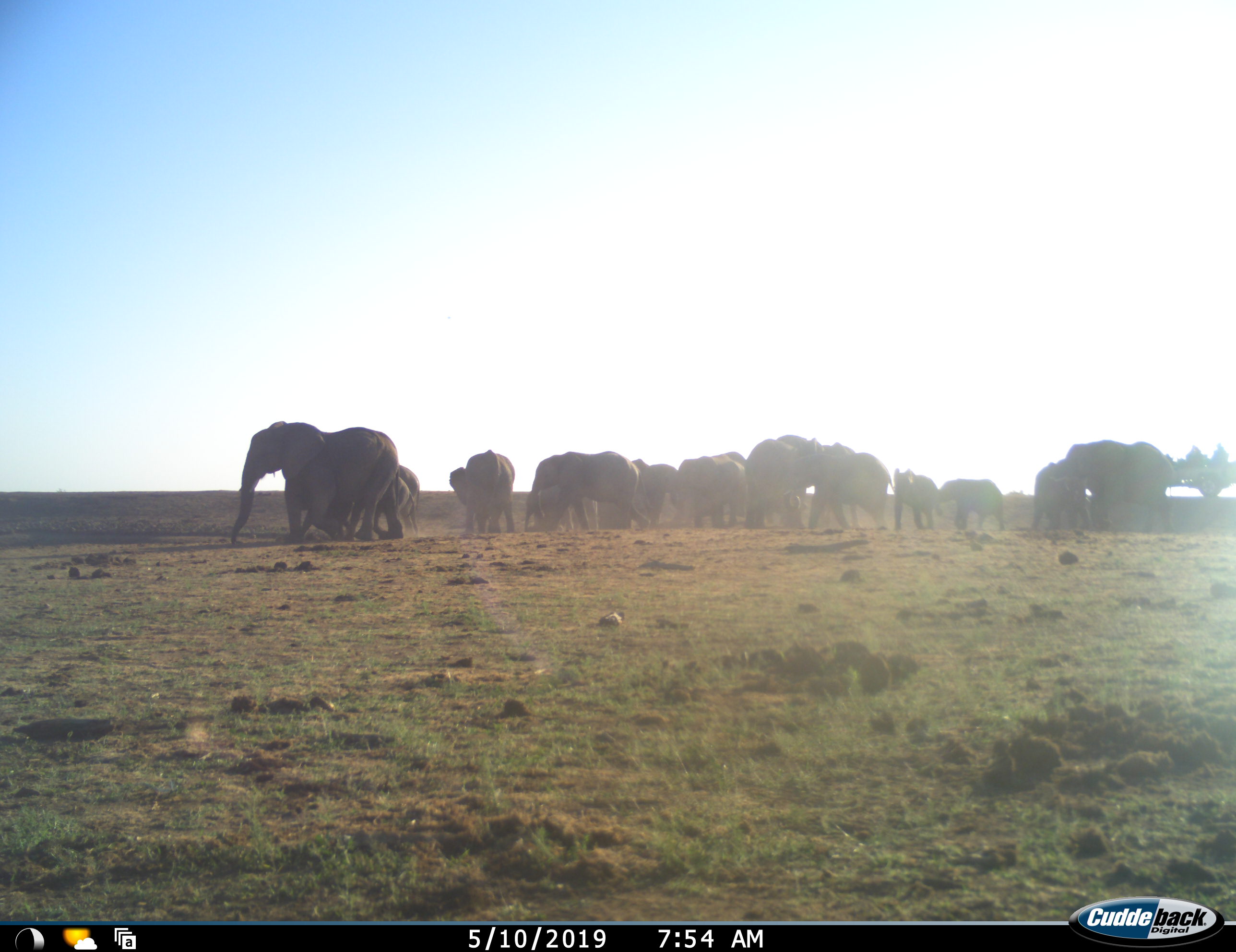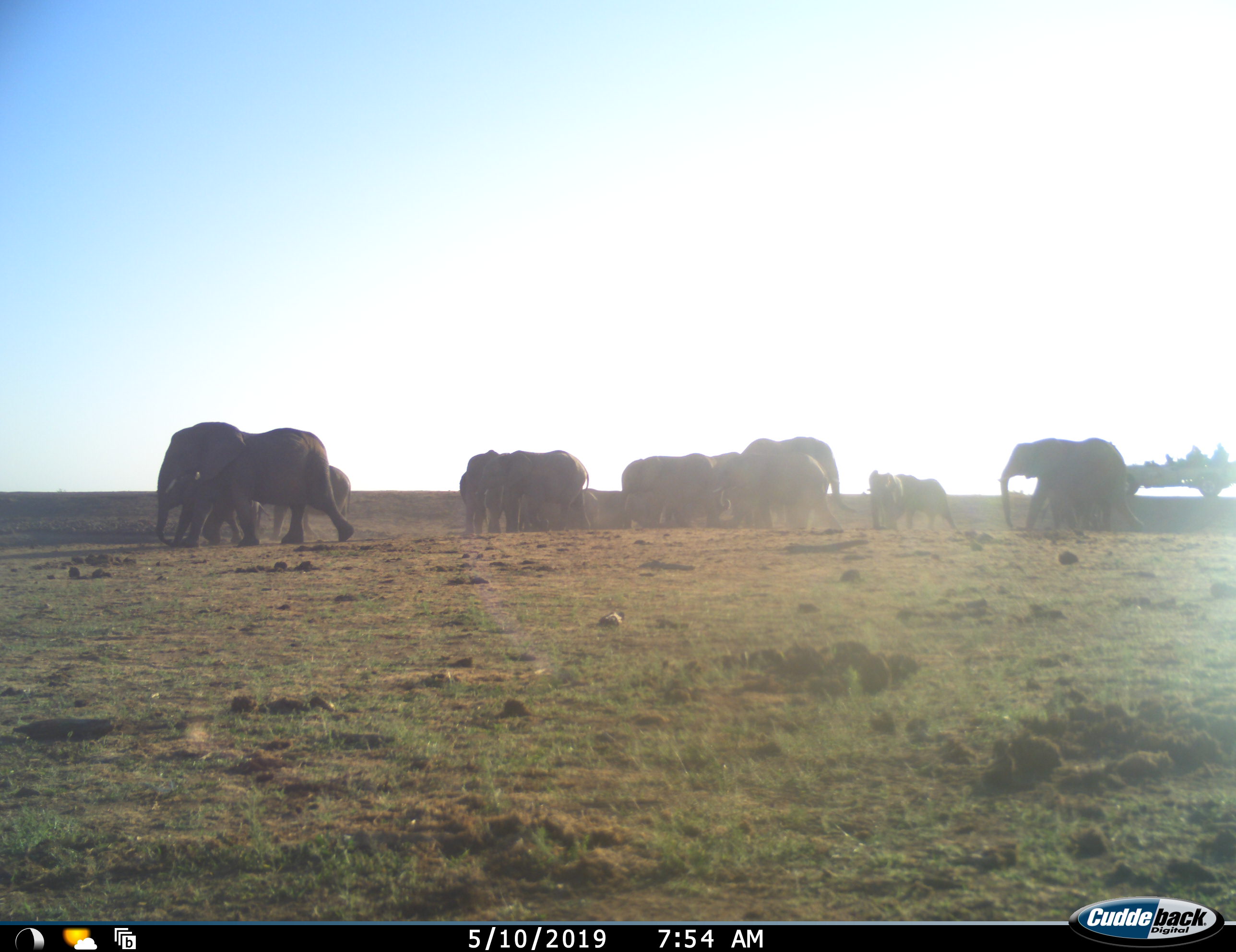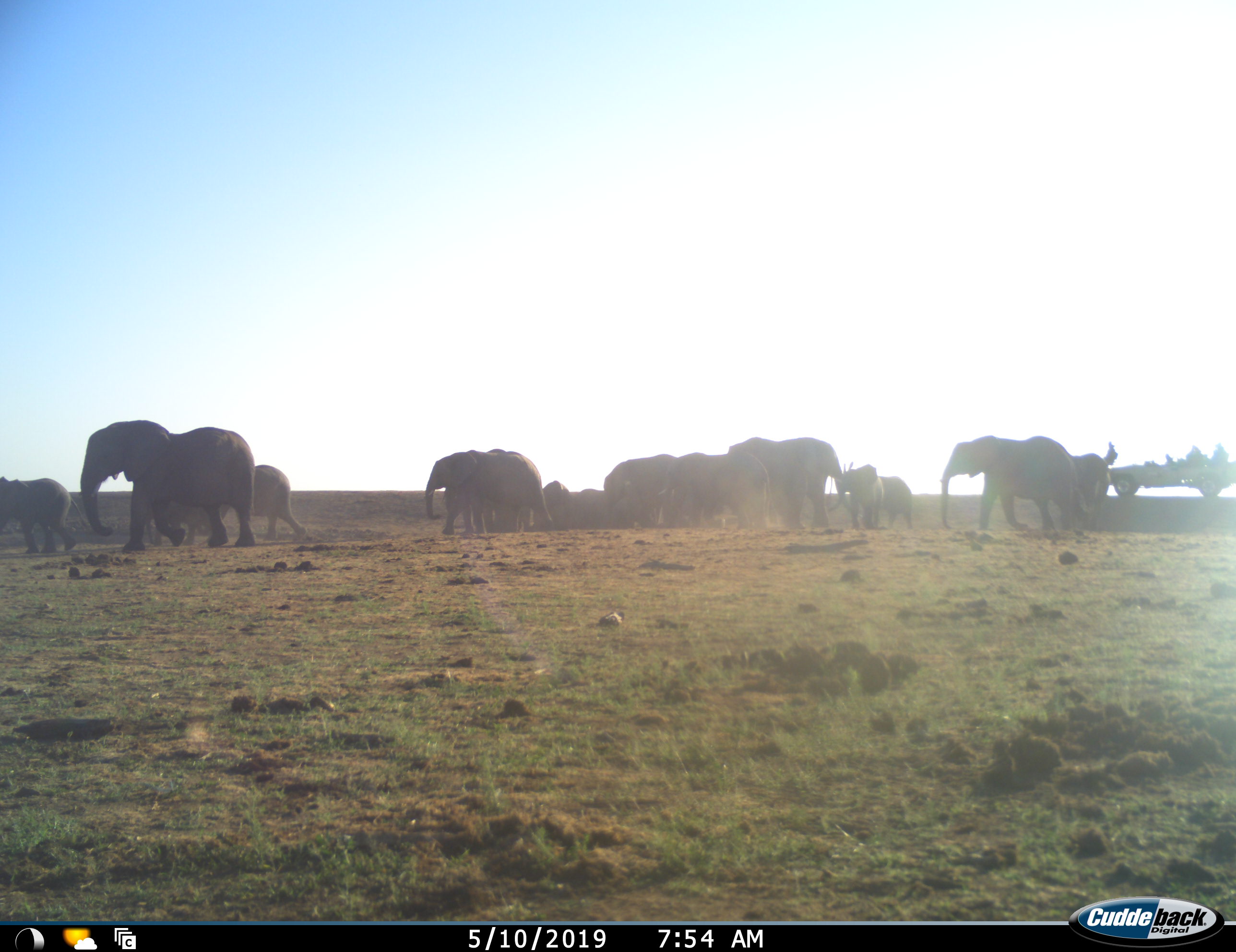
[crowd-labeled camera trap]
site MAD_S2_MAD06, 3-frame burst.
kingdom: Animalia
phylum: Chordata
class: Mammalia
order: Proboscidea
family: Elephantidae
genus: Loxodonta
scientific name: Loxodonta africana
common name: african bush elephant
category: elephant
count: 11-50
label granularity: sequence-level